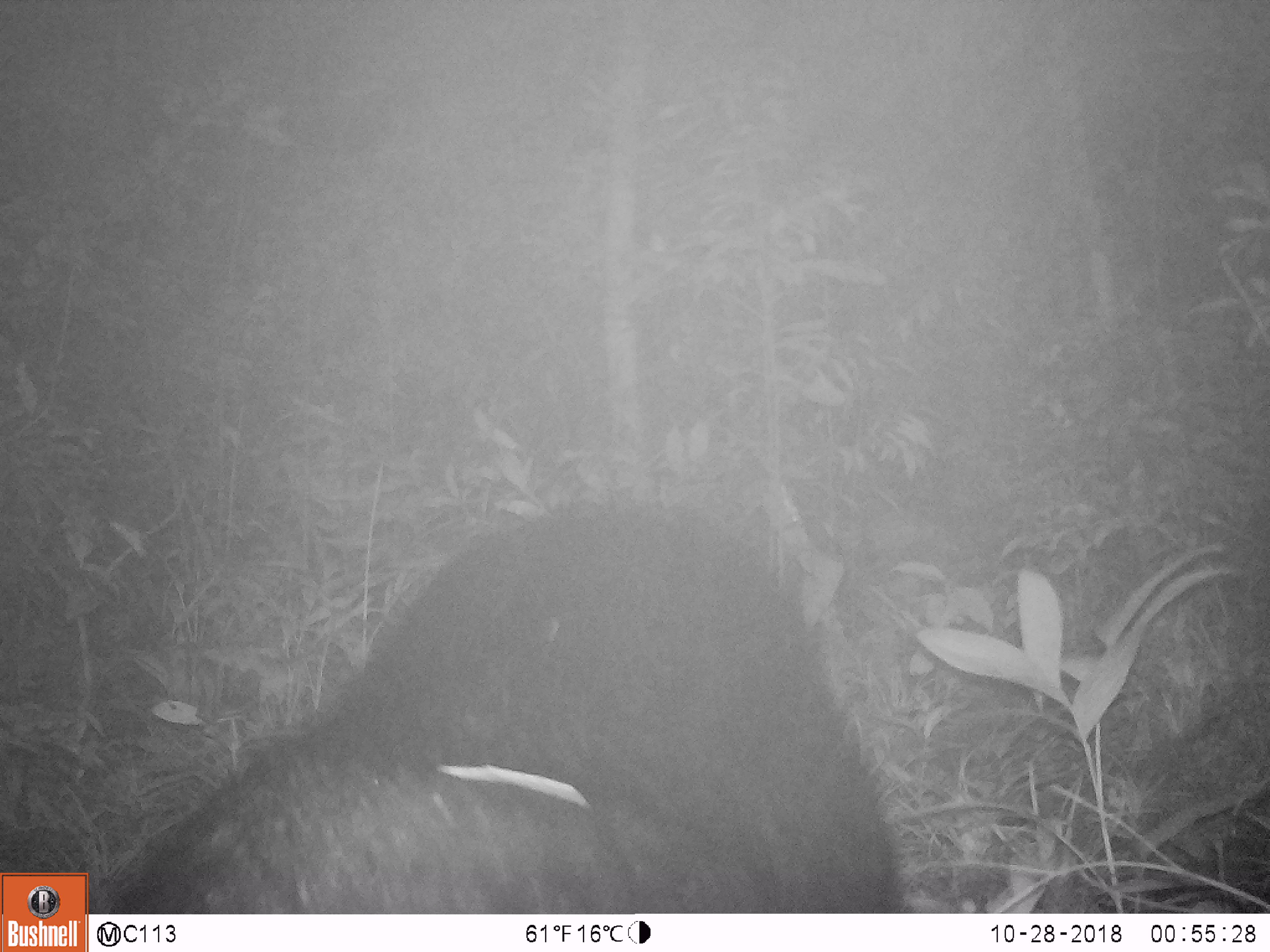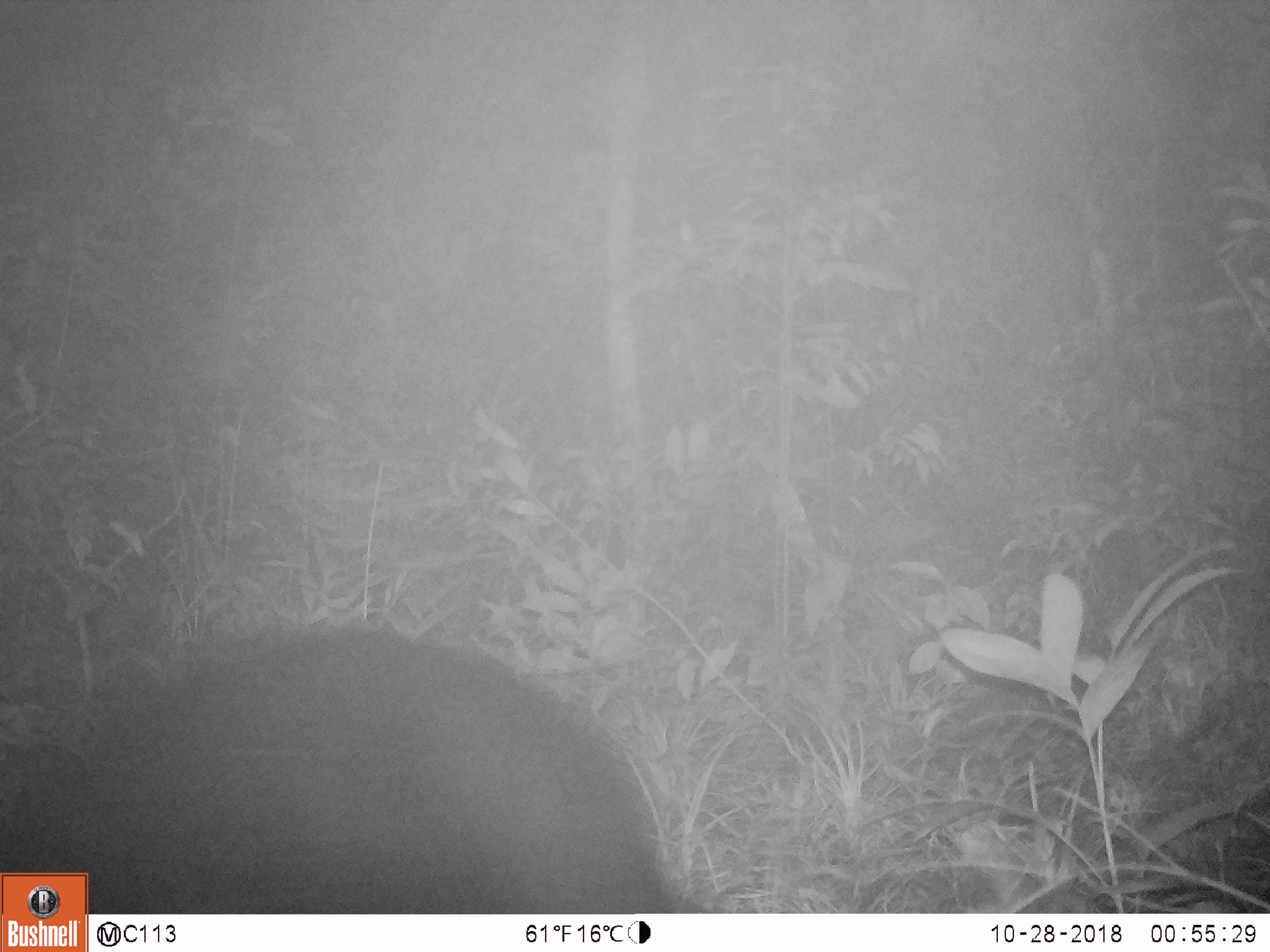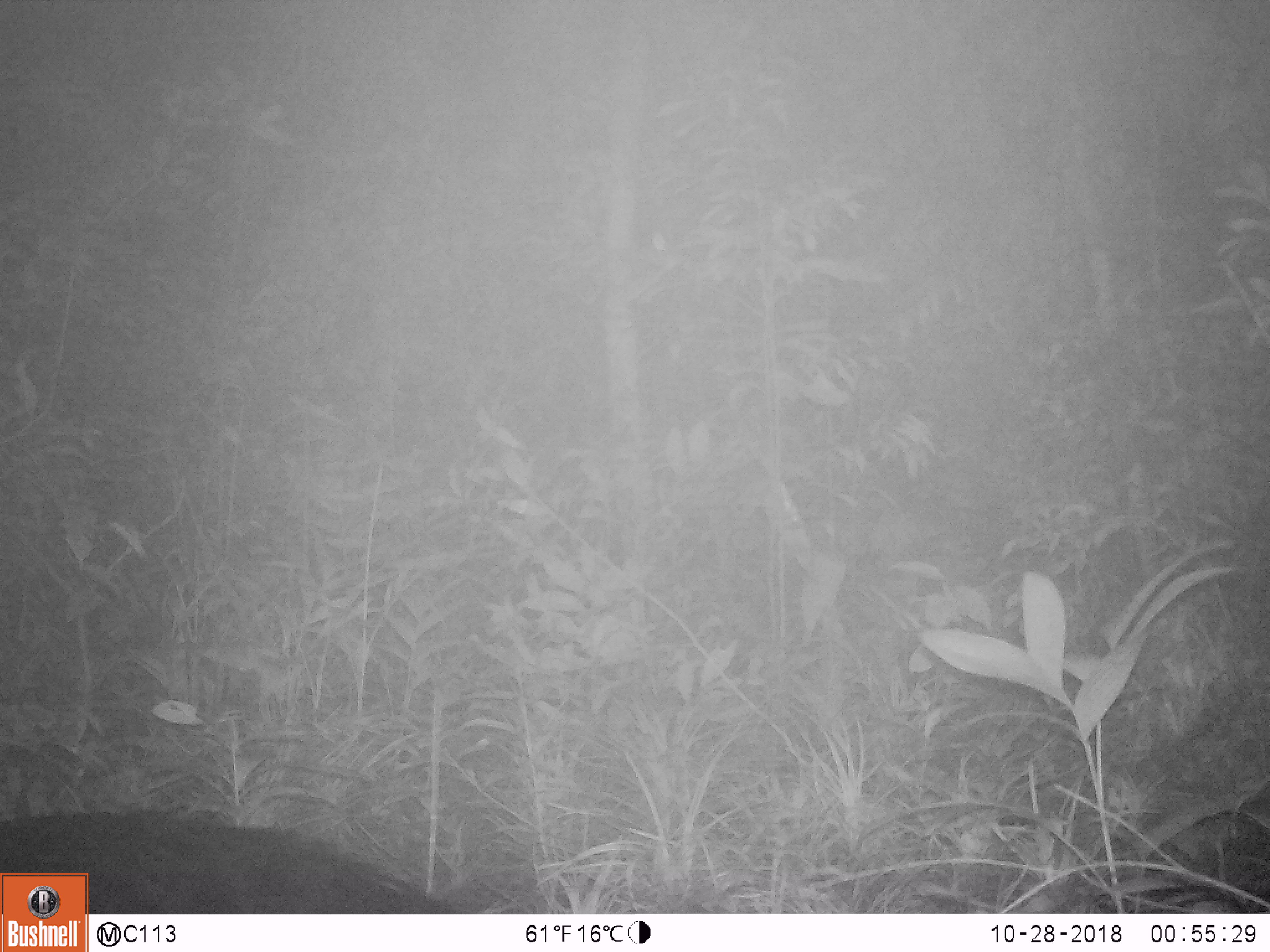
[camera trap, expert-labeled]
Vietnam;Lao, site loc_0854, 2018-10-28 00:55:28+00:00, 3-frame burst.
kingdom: Animalia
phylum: Chordata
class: Mammalia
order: Carnivora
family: Ursidae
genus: Ursus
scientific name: Ursus thibetanus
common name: asian black bear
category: asiatic black bear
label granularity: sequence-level